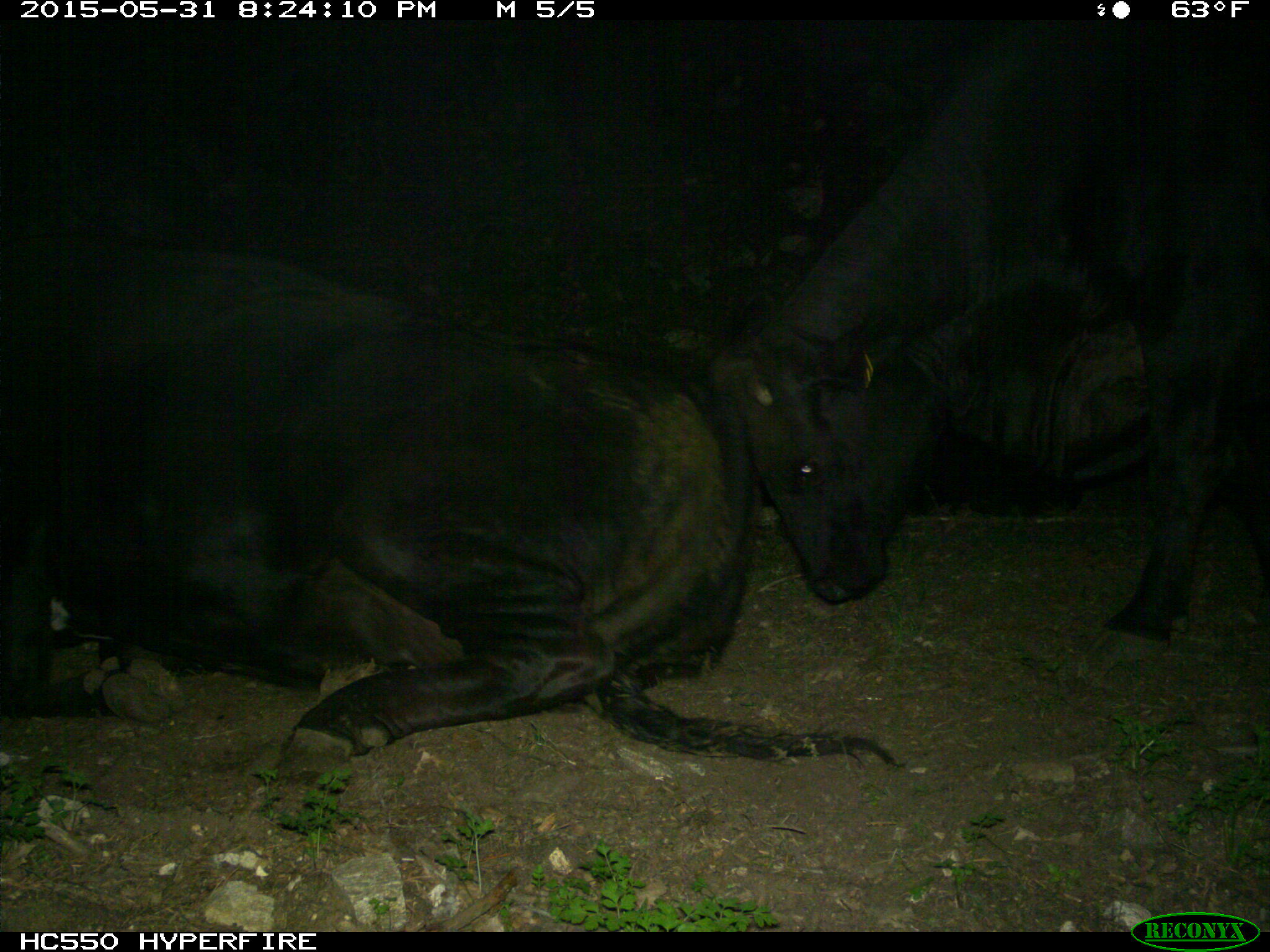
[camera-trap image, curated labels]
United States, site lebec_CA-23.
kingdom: Animalia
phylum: Chordata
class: Mammalia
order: Artiodactyla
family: Bovidae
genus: Bos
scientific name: Bos taurus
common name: domestic cow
Bos taurus (domestic cow).